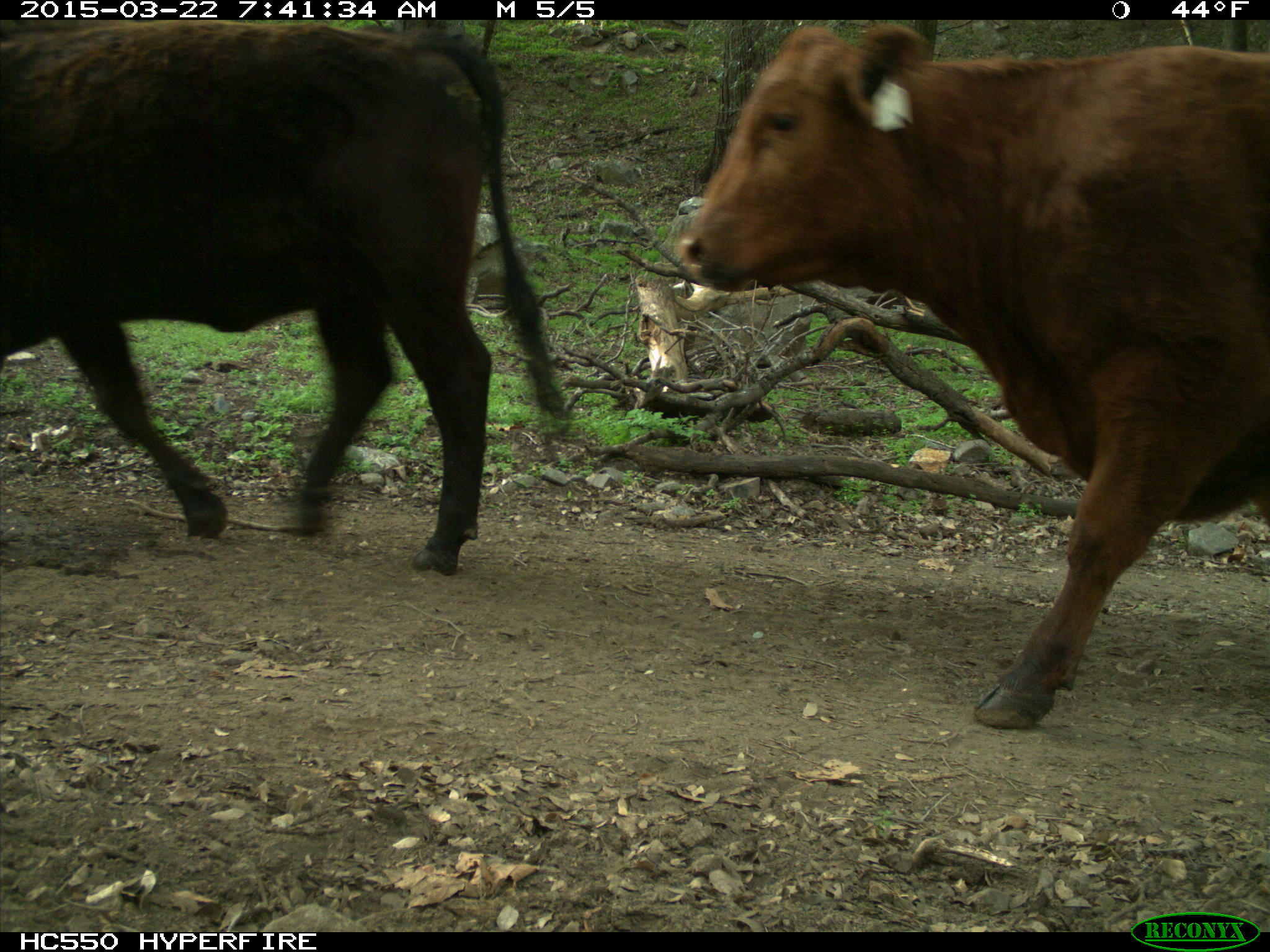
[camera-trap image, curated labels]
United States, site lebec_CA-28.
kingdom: Animalia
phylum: Chordata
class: Mammalia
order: Artiodactyla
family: Bovidae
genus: Bos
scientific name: Bos taurus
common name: domestic cow